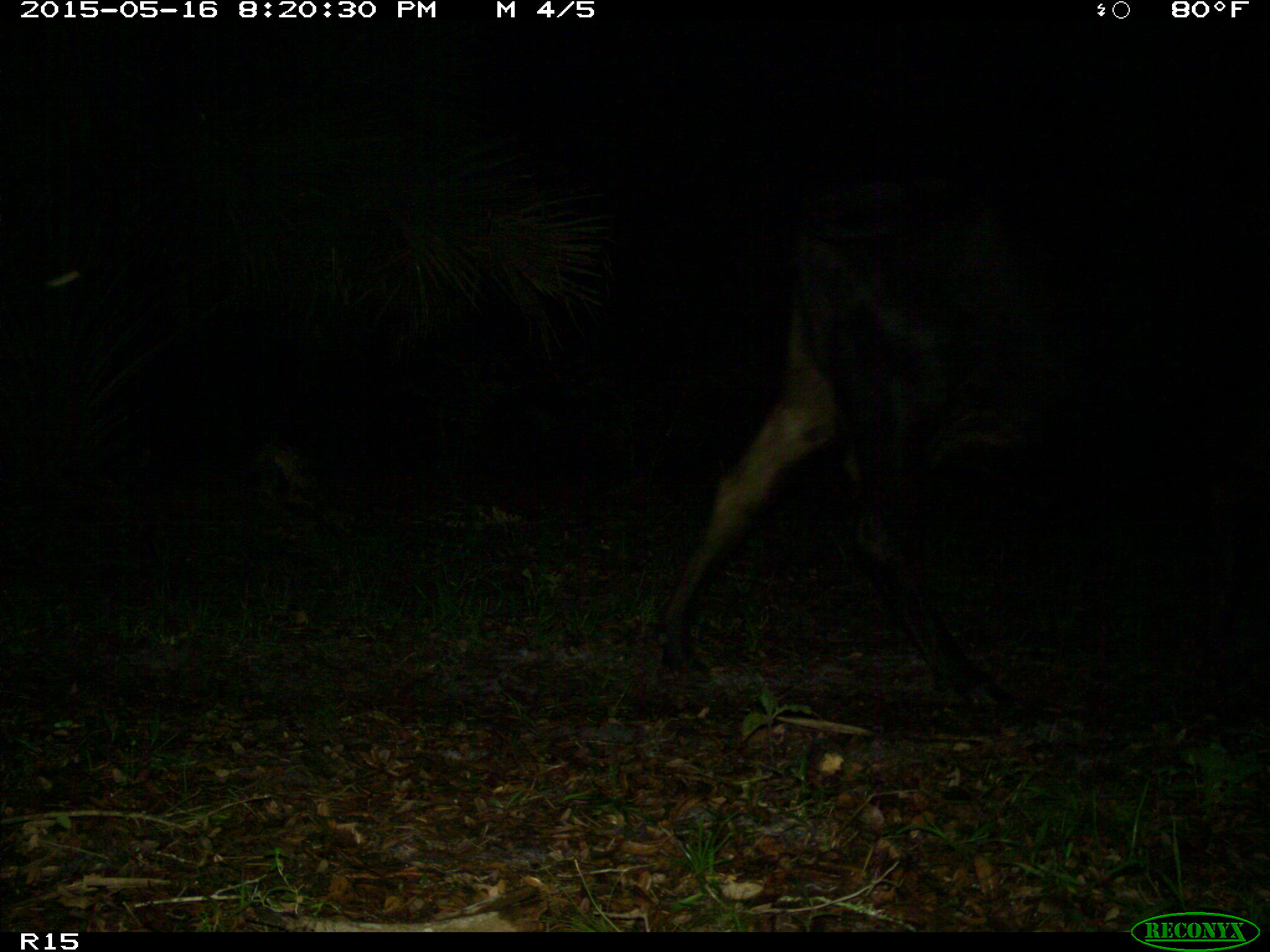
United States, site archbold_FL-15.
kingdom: Animalia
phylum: Chordata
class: Mammalia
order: Artiodactyla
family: Bovidae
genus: Bos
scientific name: Bos taurus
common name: domestic cow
Bos taurus (domestic cow).